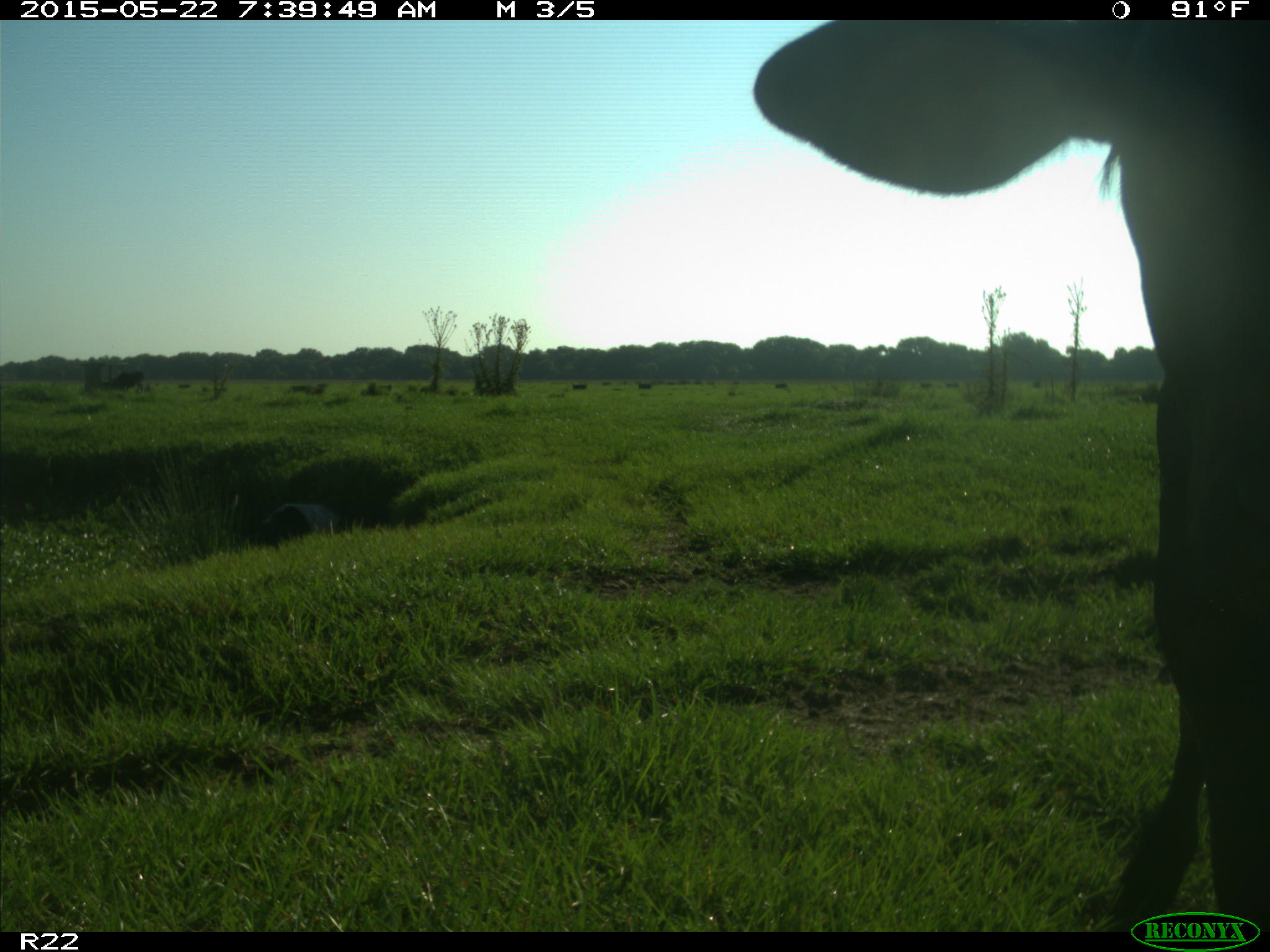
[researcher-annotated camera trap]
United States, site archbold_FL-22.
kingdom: Animalia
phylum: Chordata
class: Mammalia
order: Artiodactyla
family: Bovidae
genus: Bos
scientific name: Bos taurus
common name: domestic cow